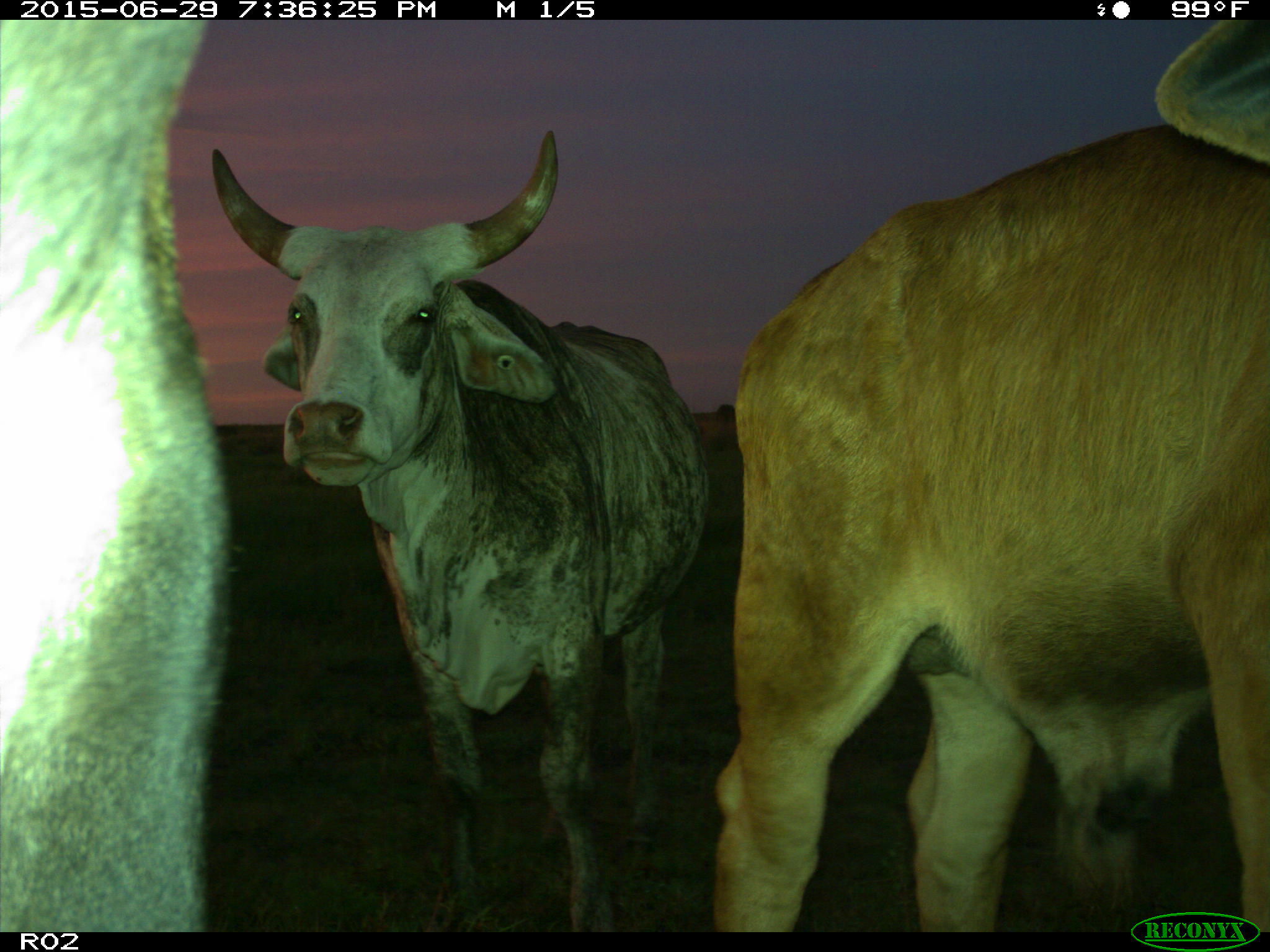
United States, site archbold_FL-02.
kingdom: Animalia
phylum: Chordata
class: Mammalia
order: Artiodactyla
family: Bovidae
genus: Bos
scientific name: Bos taurus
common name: domestic cow